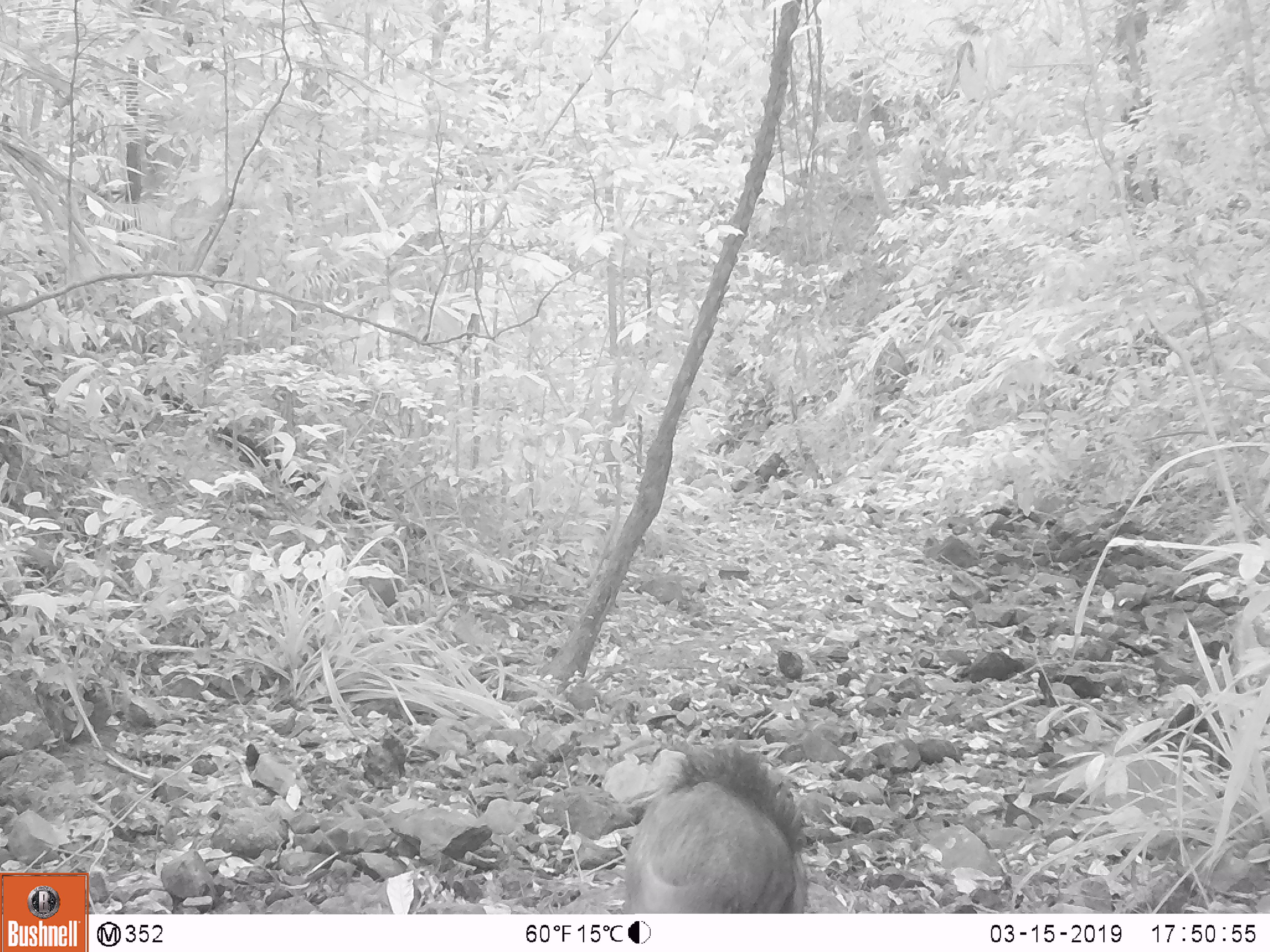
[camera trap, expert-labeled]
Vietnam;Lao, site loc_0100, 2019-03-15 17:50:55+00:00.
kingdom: Animalia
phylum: Chordata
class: Mammalia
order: Artiodactyla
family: Suidae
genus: Sus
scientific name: Sus scrofa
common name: eurasian wild pig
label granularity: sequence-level